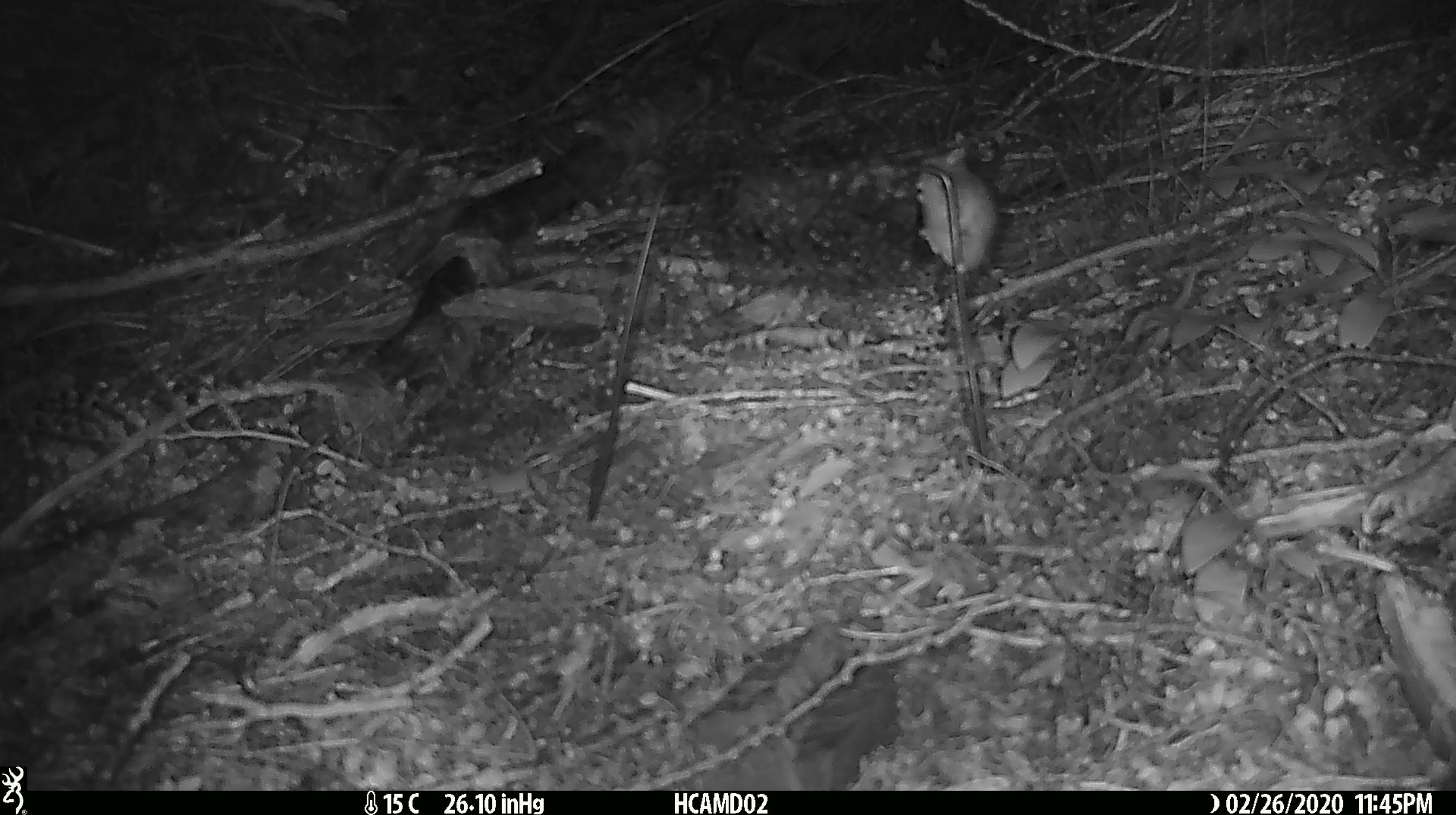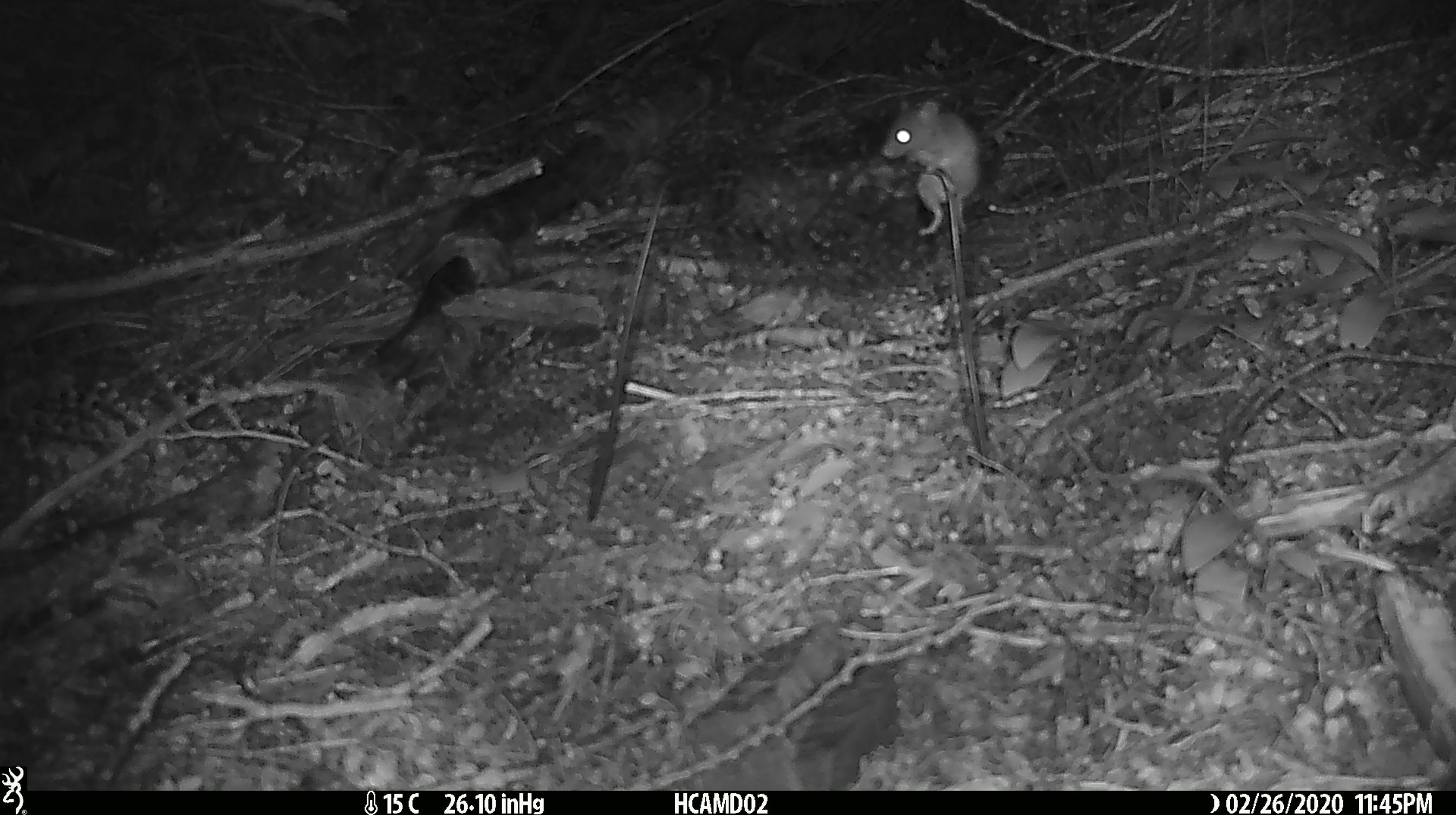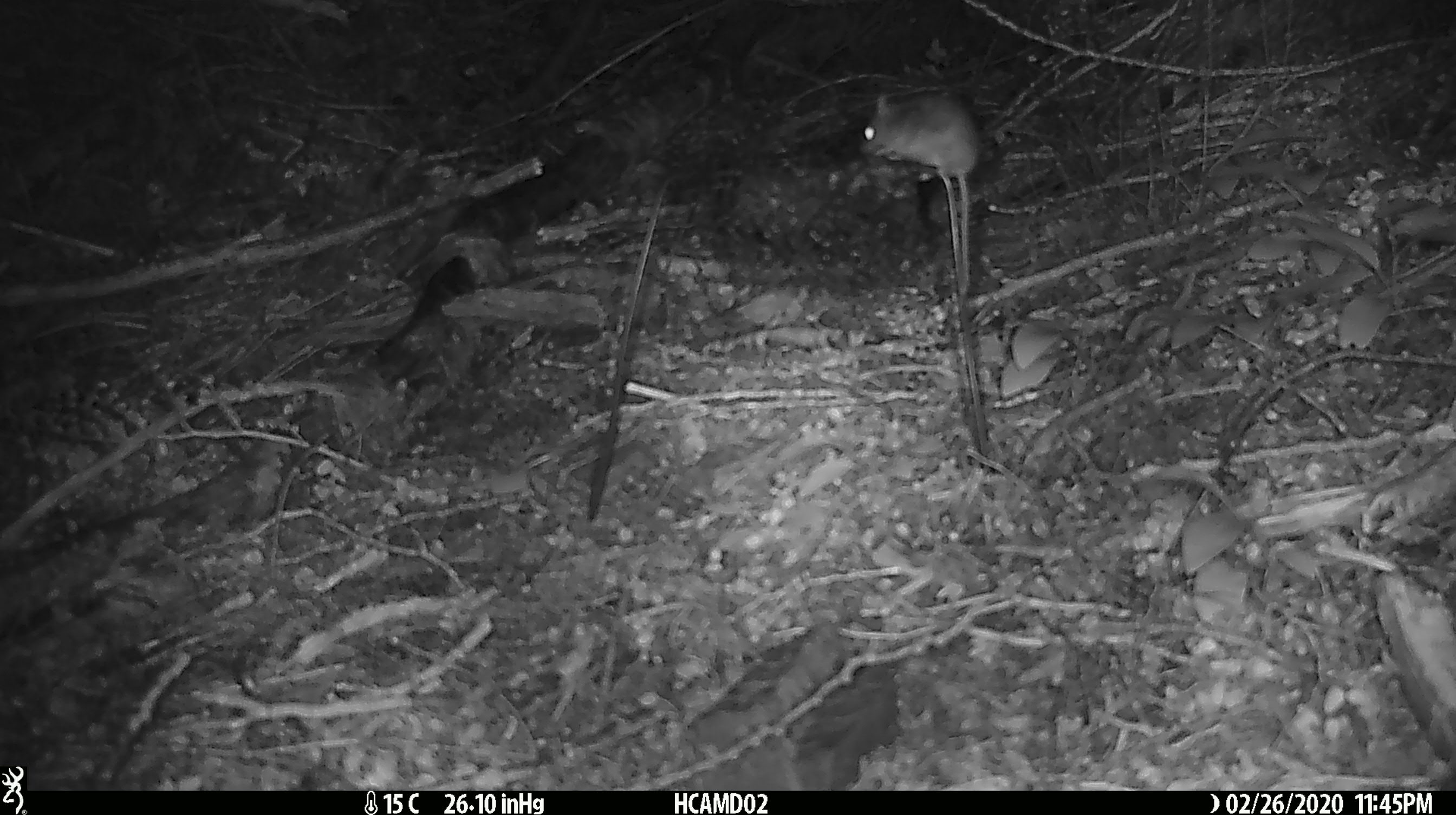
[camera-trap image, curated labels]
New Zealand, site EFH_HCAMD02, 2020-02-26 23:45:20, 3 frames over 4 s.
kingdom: Animalia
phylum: Chordata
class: Mammalia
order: Rodentia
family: Muridae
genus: Mus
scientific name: Mus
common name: mouse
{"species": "mouse (Mus)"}